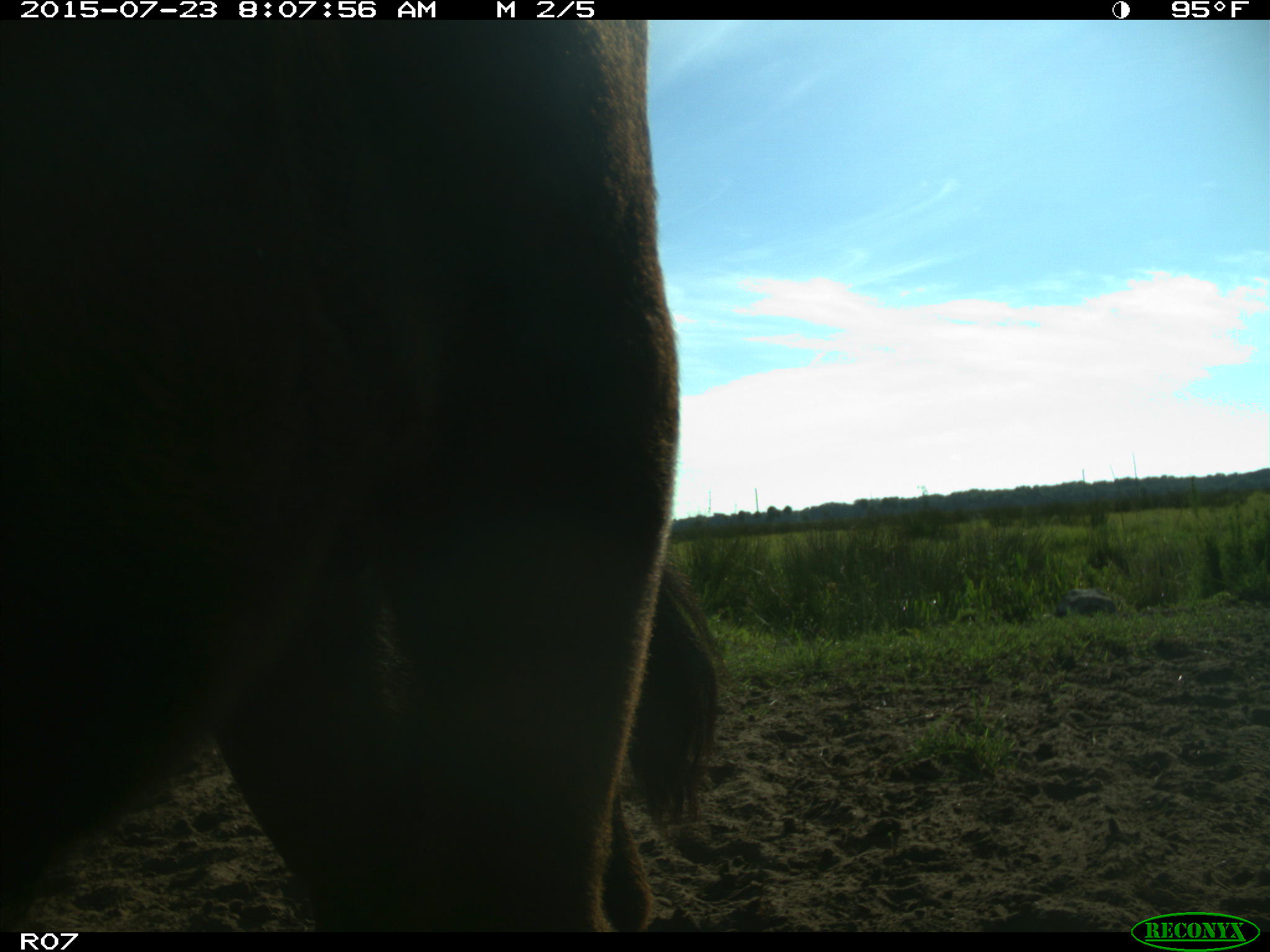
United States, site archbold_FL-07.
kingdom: Animalia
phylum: Chordata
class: Mammalia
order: Artiodactyla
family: Bovidae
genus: Bos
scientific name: Bos taurus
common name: domestic cow